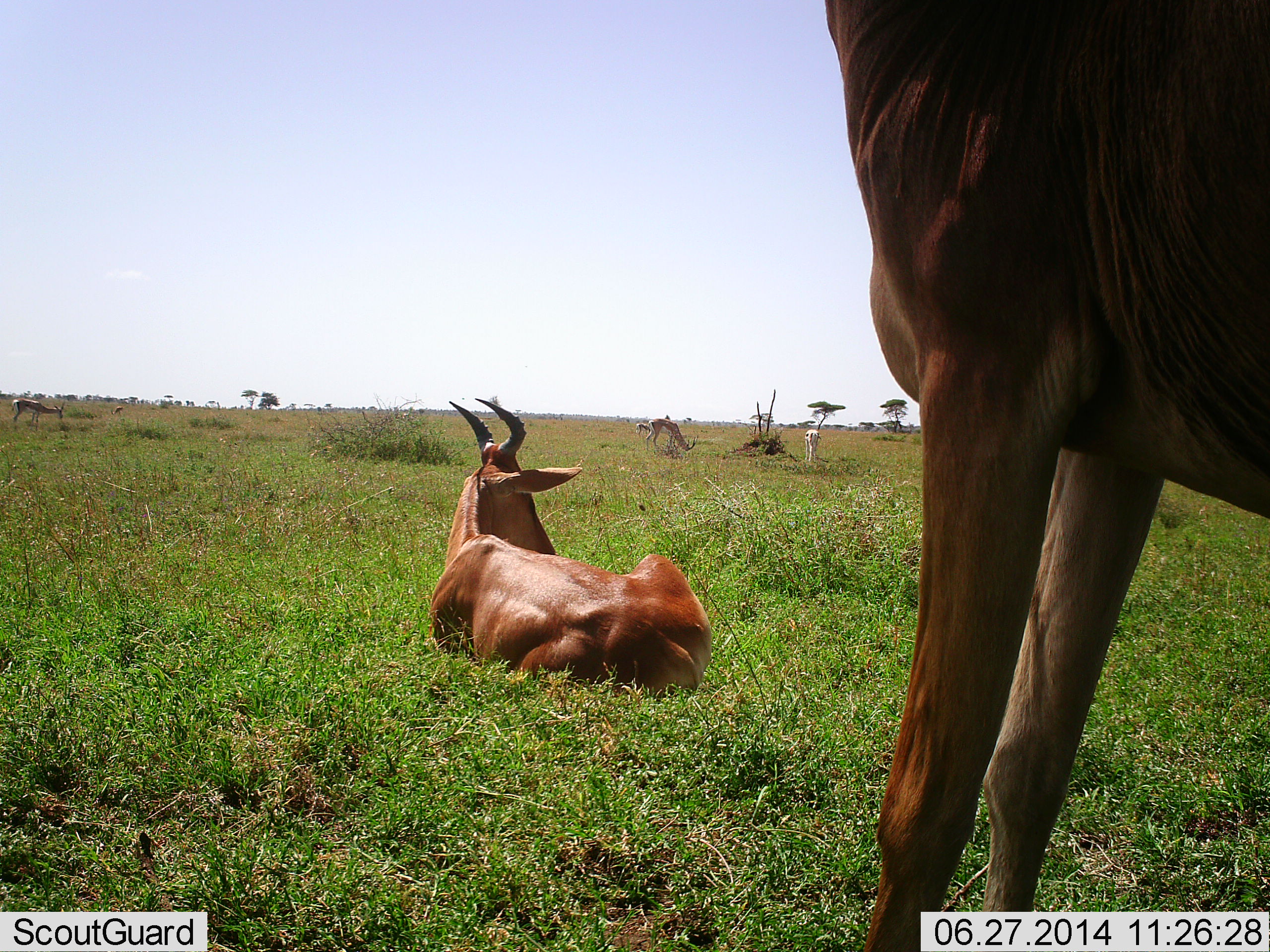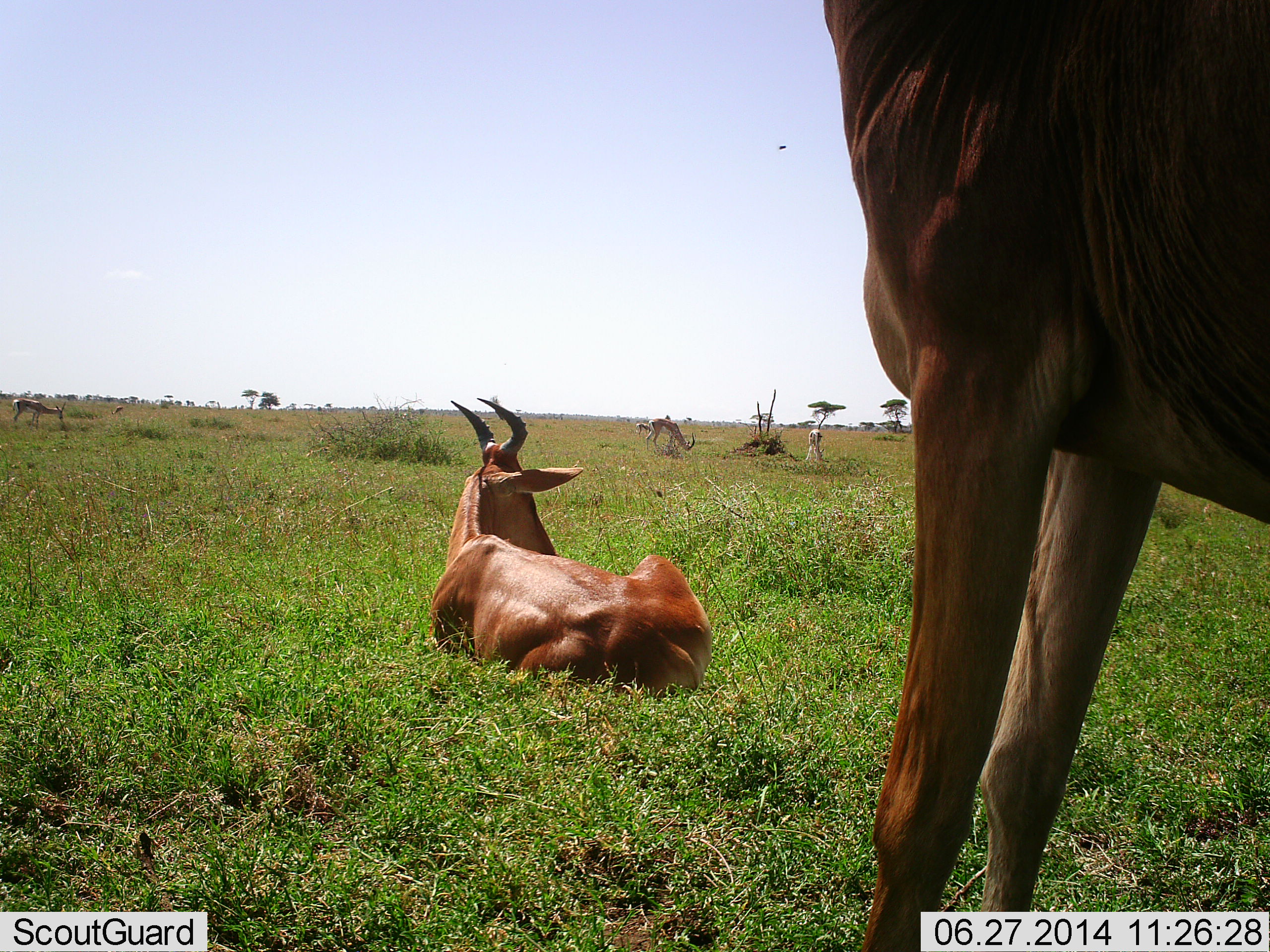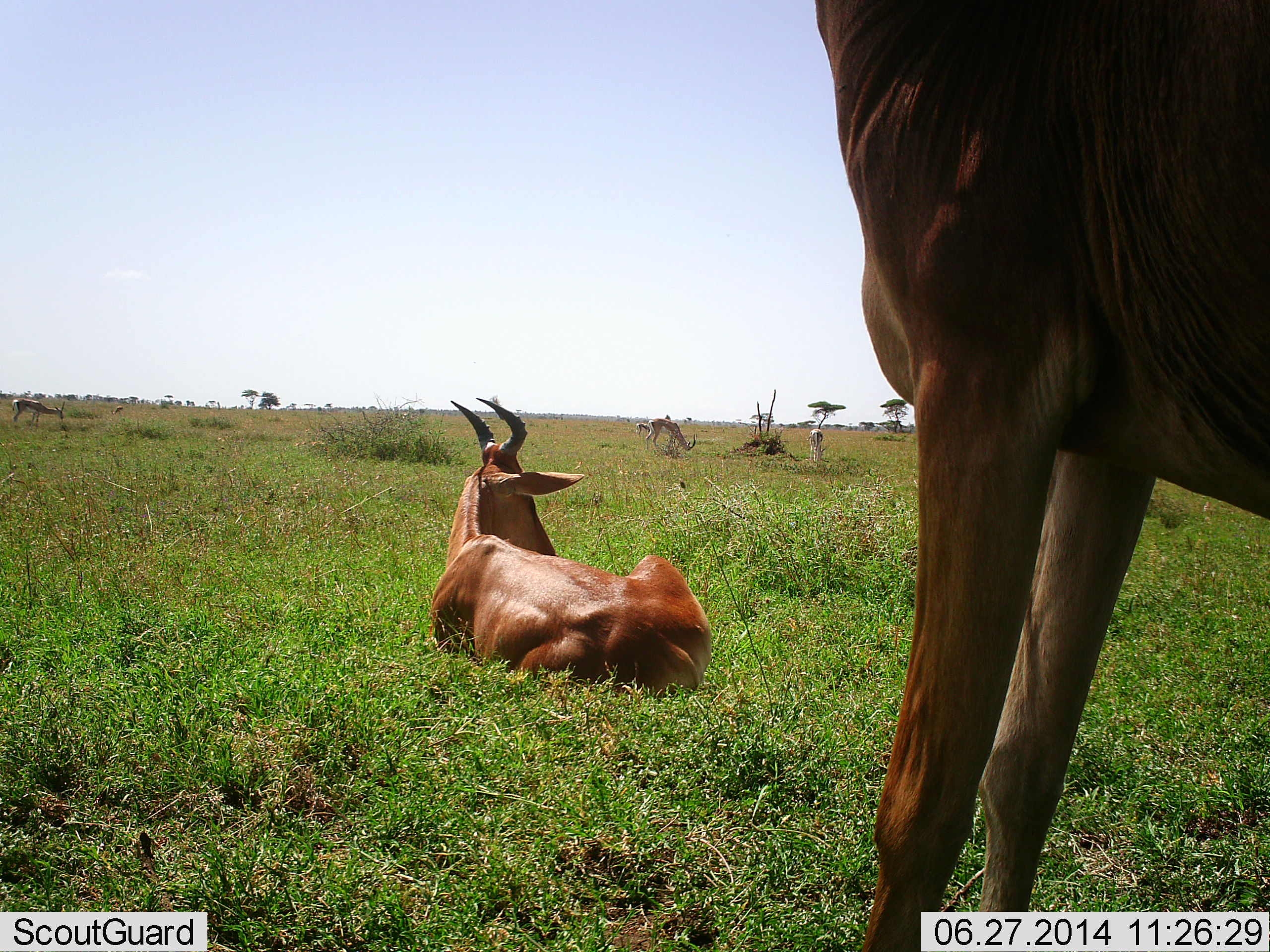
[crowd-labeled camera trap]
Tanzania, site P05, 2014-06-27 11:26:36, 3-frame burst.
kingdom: Animalia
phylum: Chordata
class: Mammalia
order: Artiodactyla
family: Bovidae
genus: Alcelaphus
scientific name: Alcelaphus buselaphus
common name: hartebeest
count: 2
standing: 93%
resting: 100%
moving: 0%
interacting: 0%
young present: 0%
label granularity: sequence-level